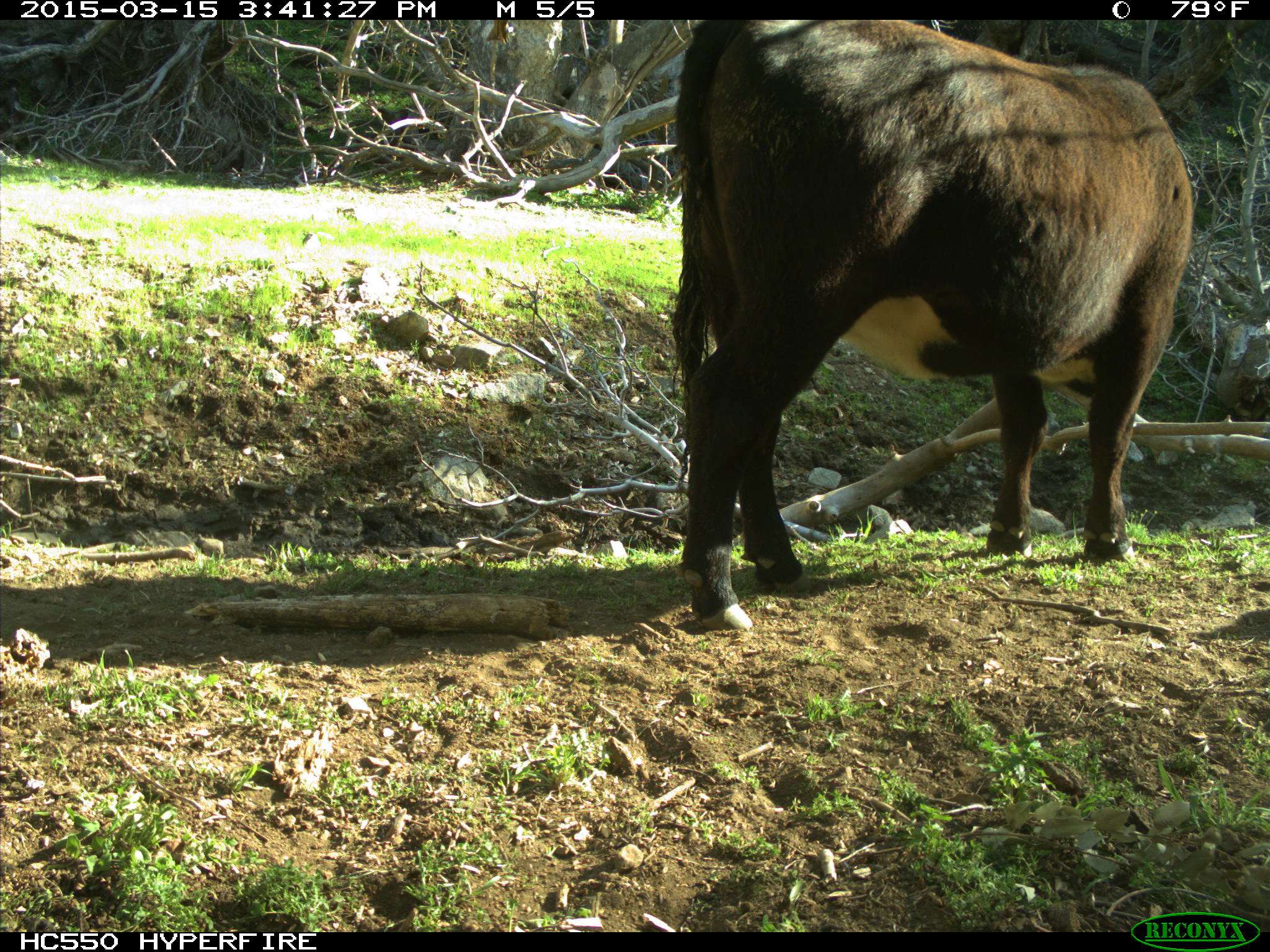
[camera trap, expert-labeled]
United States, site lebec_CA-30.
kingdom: Animalia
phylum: Chordata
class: Mammalia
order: Artiodactyla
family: Bovidae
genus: Bos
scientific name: Bos taurus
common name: domestic cow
Bos taurus (domestic cow).